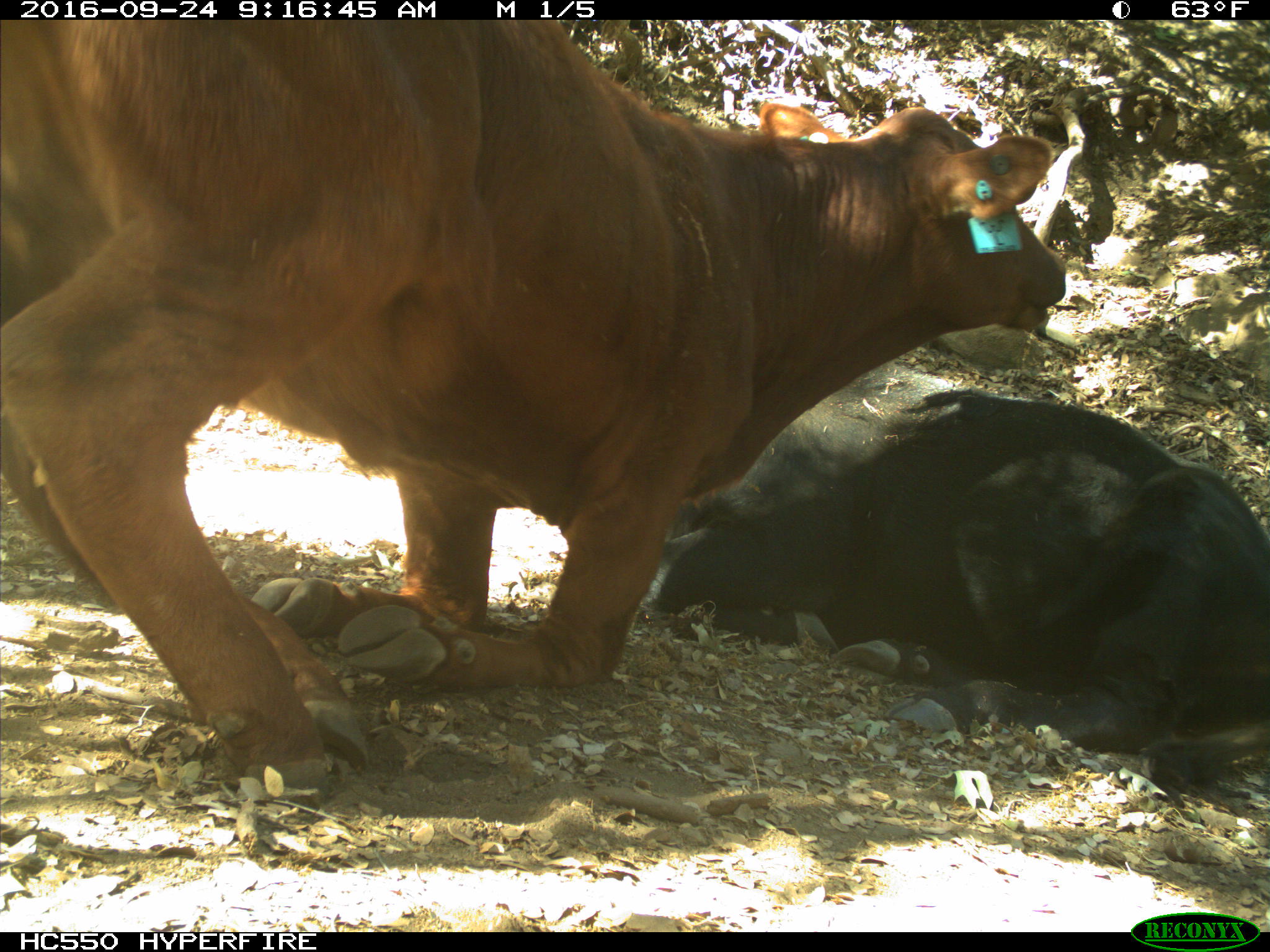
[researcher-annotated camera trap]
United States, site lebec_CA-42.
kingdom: Animalia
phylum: Chordata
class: Mammalia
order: Artiodactyla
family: Bovidae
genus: Bos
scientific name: Bos taurus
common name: domestic cow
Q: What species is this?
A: Bos taurus (domestic cow).